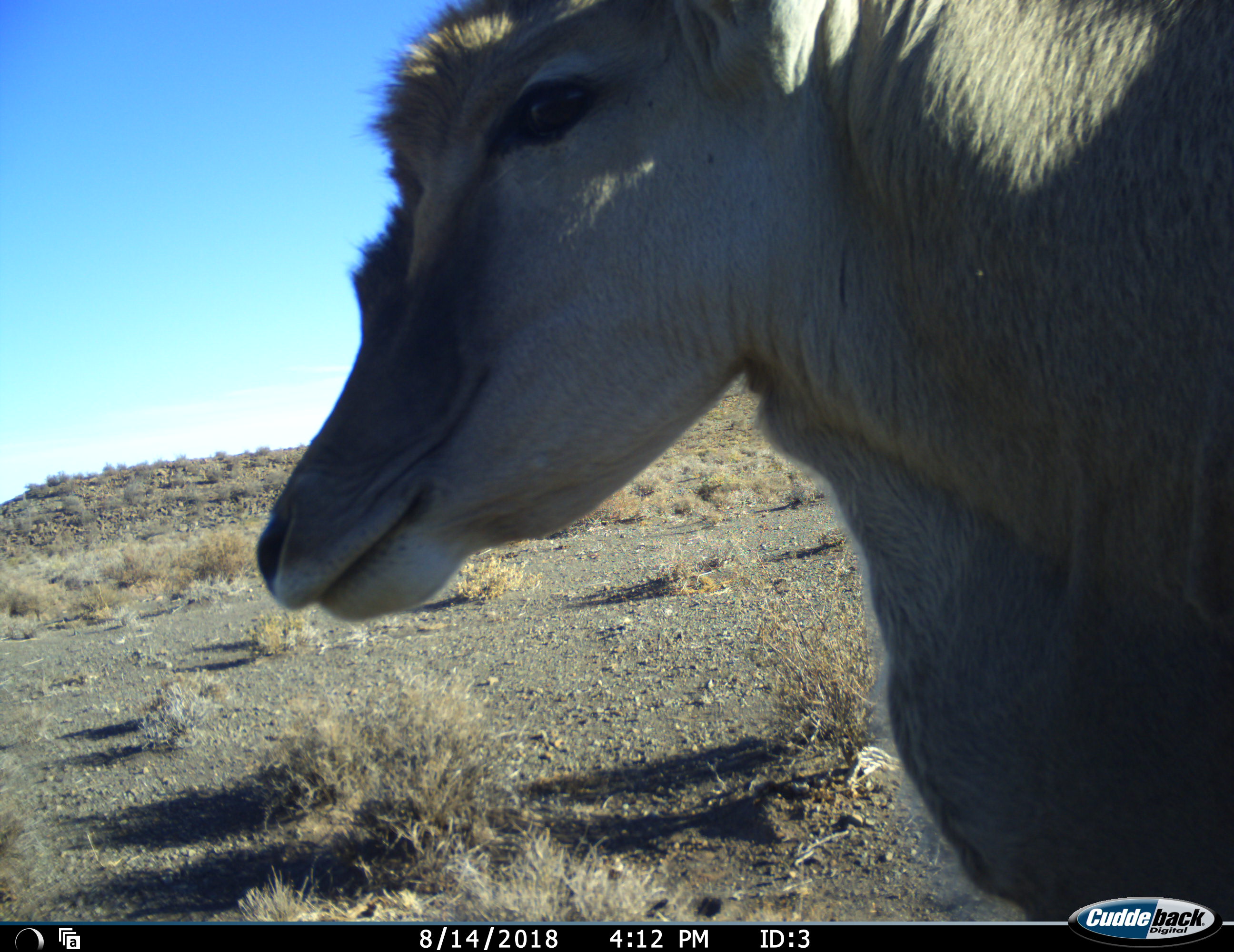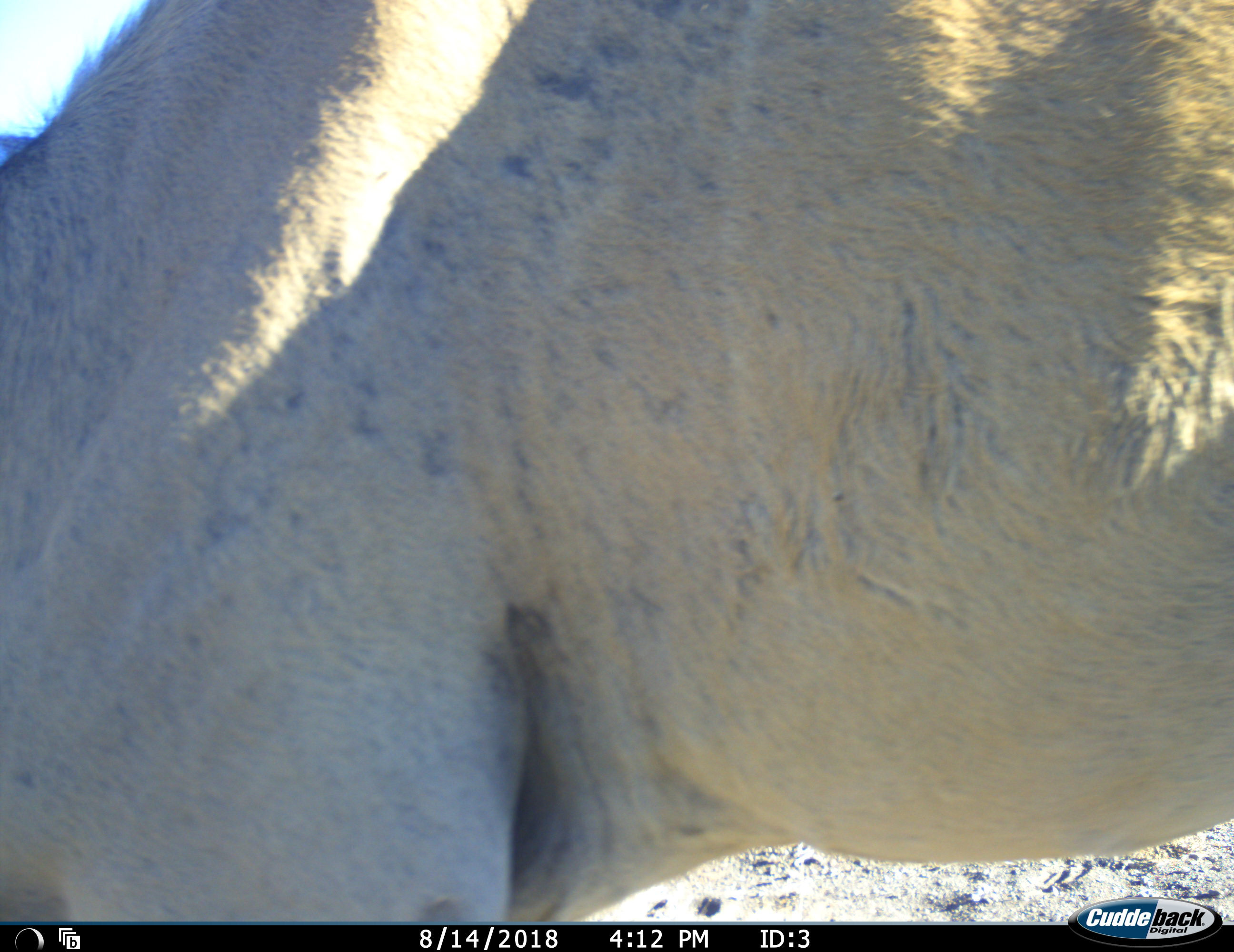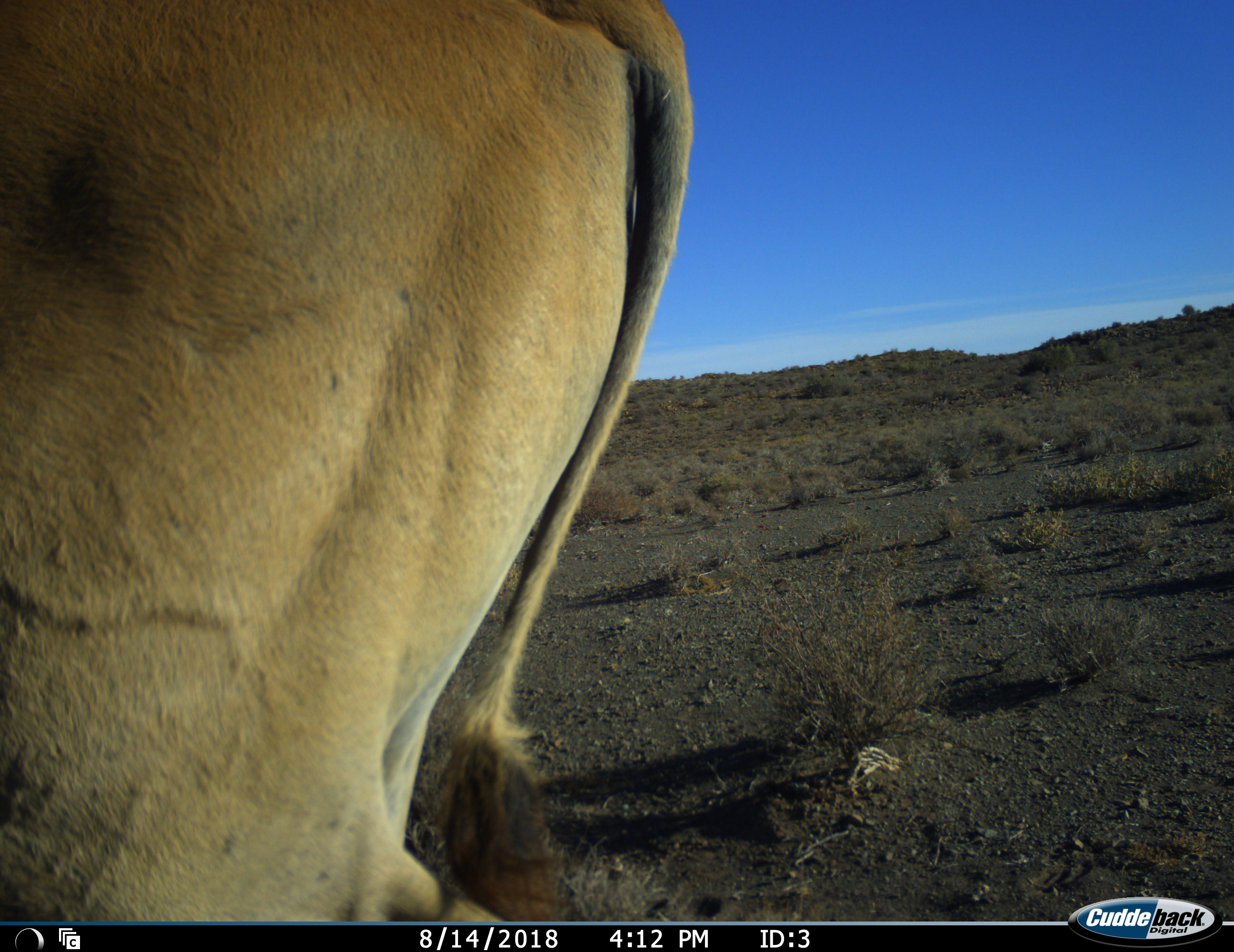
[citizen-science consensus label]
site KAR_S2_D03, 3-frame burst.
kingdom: Animalia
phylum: Chordata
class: Mammalia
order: Artiodactyla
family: Bovidae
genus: Tragelaphus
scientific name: Tragelaphus oryx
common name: eland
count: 1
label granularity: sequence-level